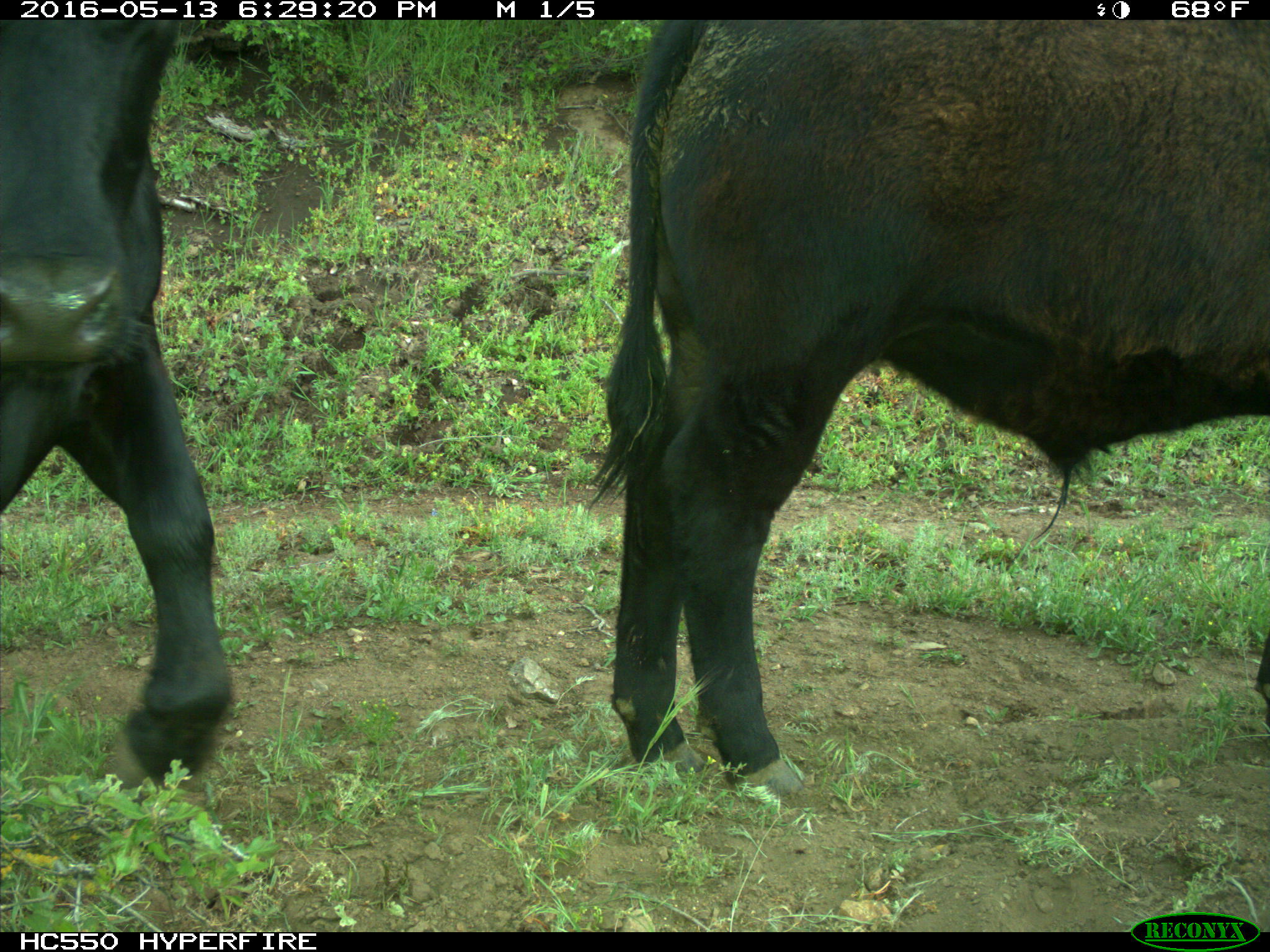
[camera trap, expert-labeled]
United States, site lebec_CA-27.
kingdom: Animalia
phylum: Chordata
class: Mammalia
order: Artiodactyla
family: Bovidae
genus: Bos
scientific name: Bos taurus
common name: domestic cow